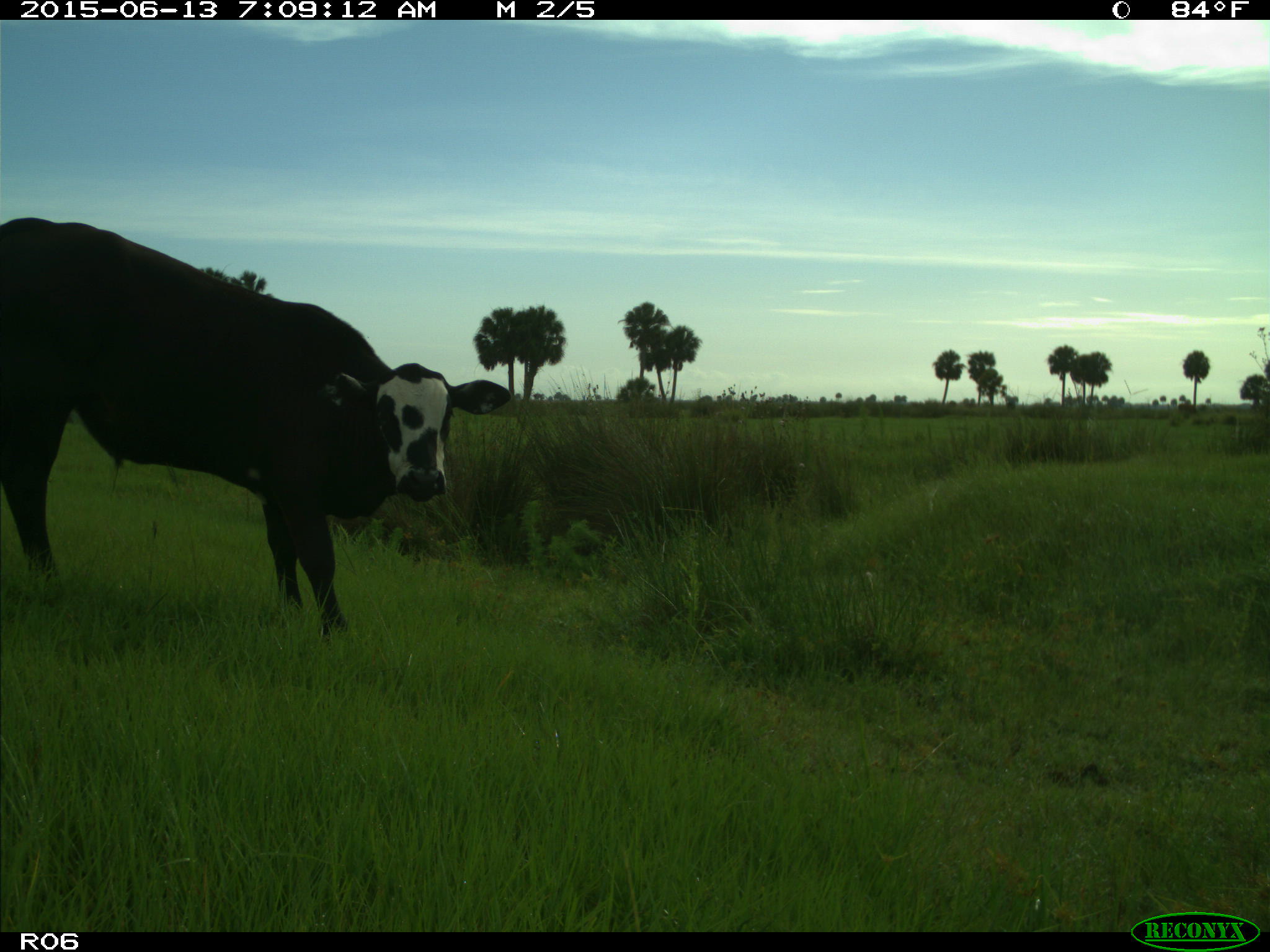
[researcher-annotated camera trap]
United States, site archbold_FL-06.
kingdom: Animalia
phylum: Chordata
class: Mammalia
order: Artiodactyla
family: Bovidae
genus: Bos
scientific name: Bos taurus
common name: domestic cow